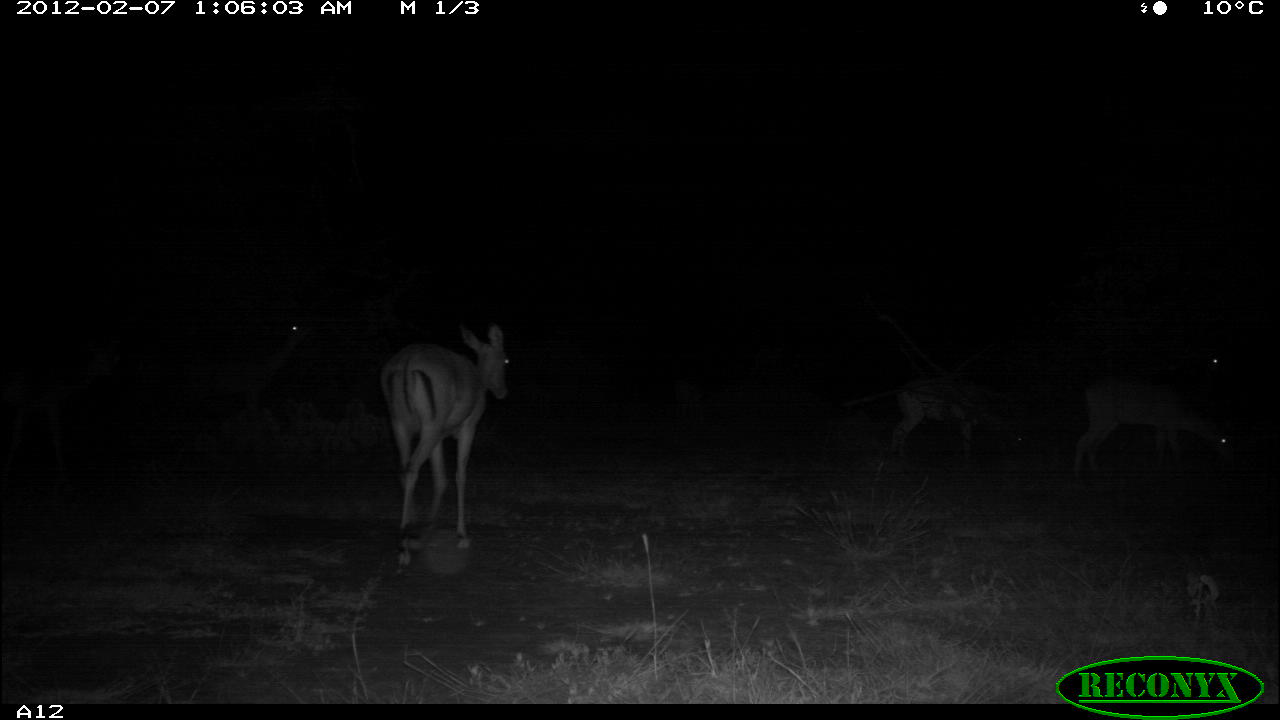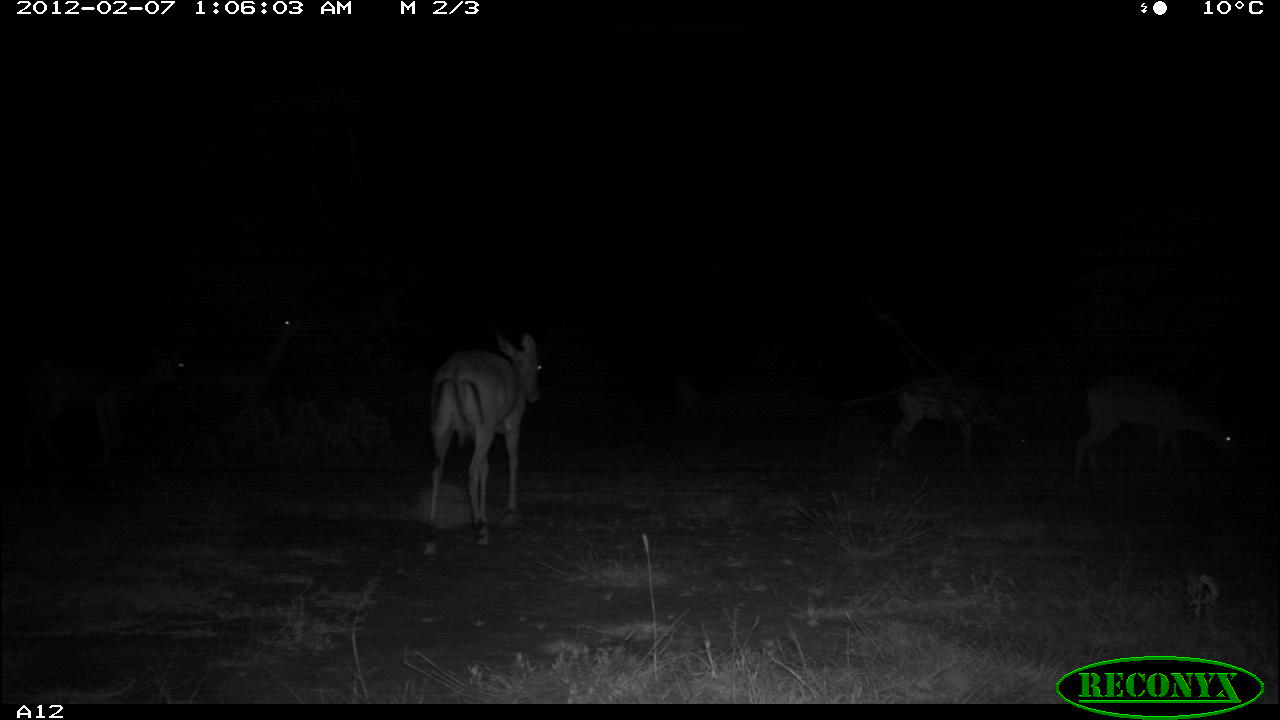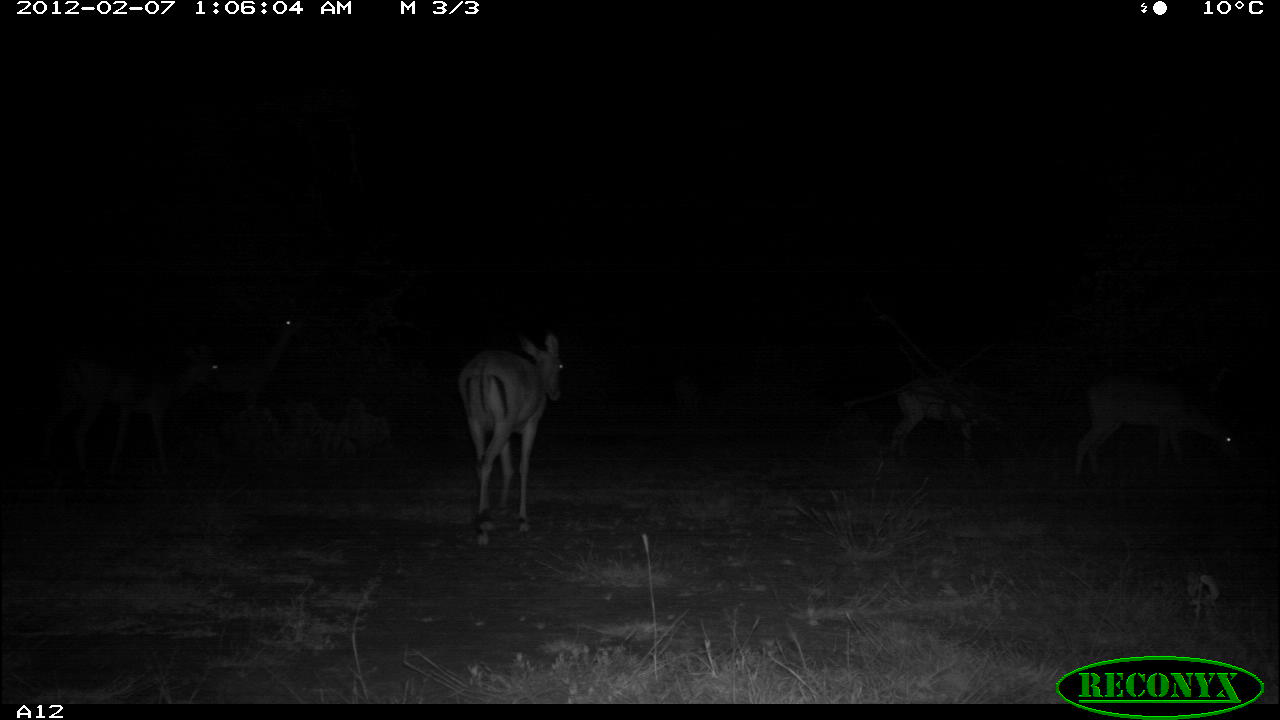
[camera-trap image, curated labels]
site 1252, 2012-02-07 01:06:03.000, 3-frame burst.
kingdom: Animalia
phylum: Chordata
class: Mammalia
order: Artiodactyla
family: Bovidae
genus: Aepyceros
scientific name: Aepyceros melampus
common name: impala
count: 5